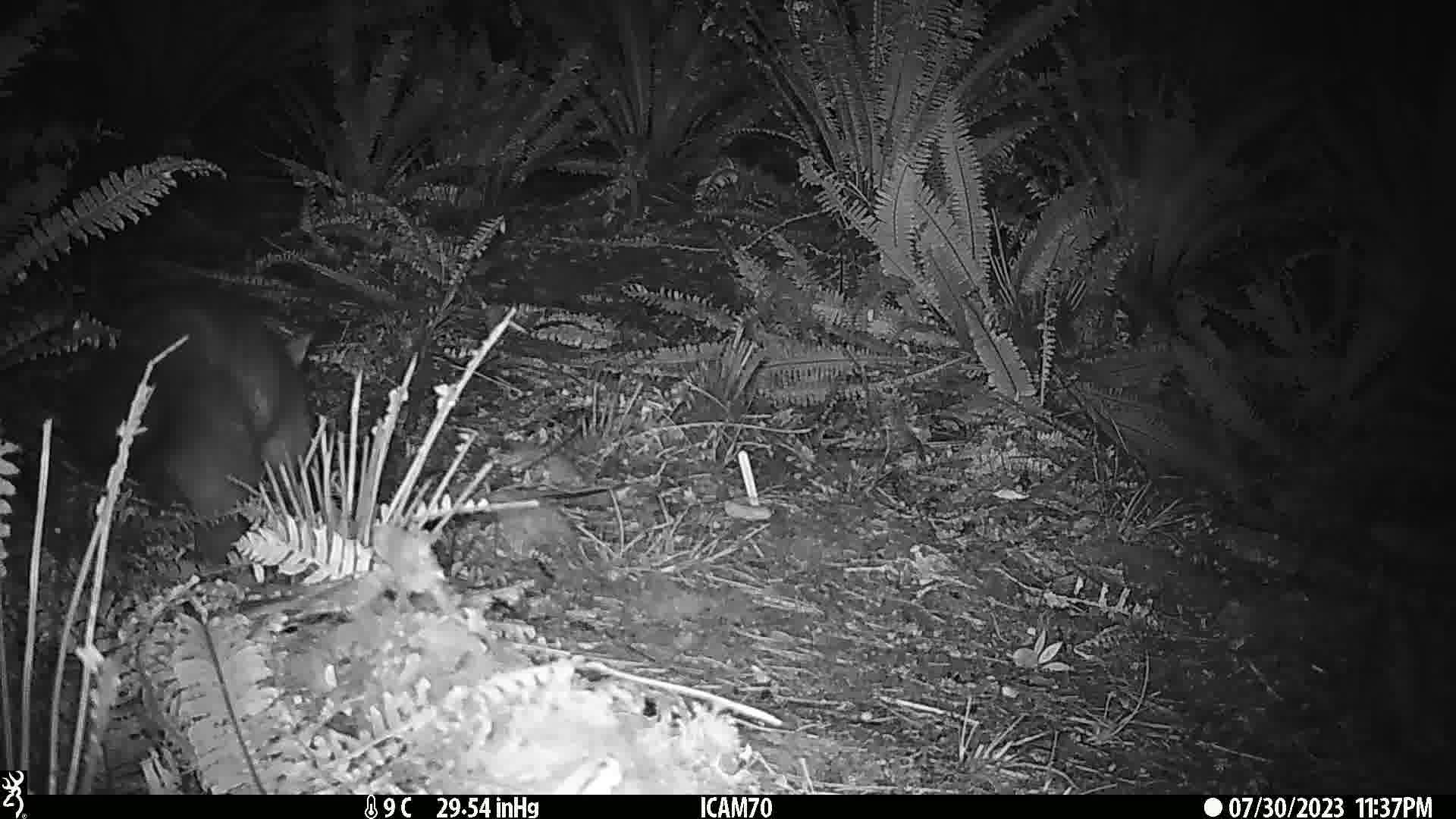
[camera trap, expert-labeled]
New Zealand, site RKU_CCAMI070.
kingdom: Animalia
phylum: Chordata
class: Mammalia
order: Diprotodontia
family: Phalangeridae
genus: Trichosurus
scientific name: Trichosurus vulpecula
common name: common brushtail possum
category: possum